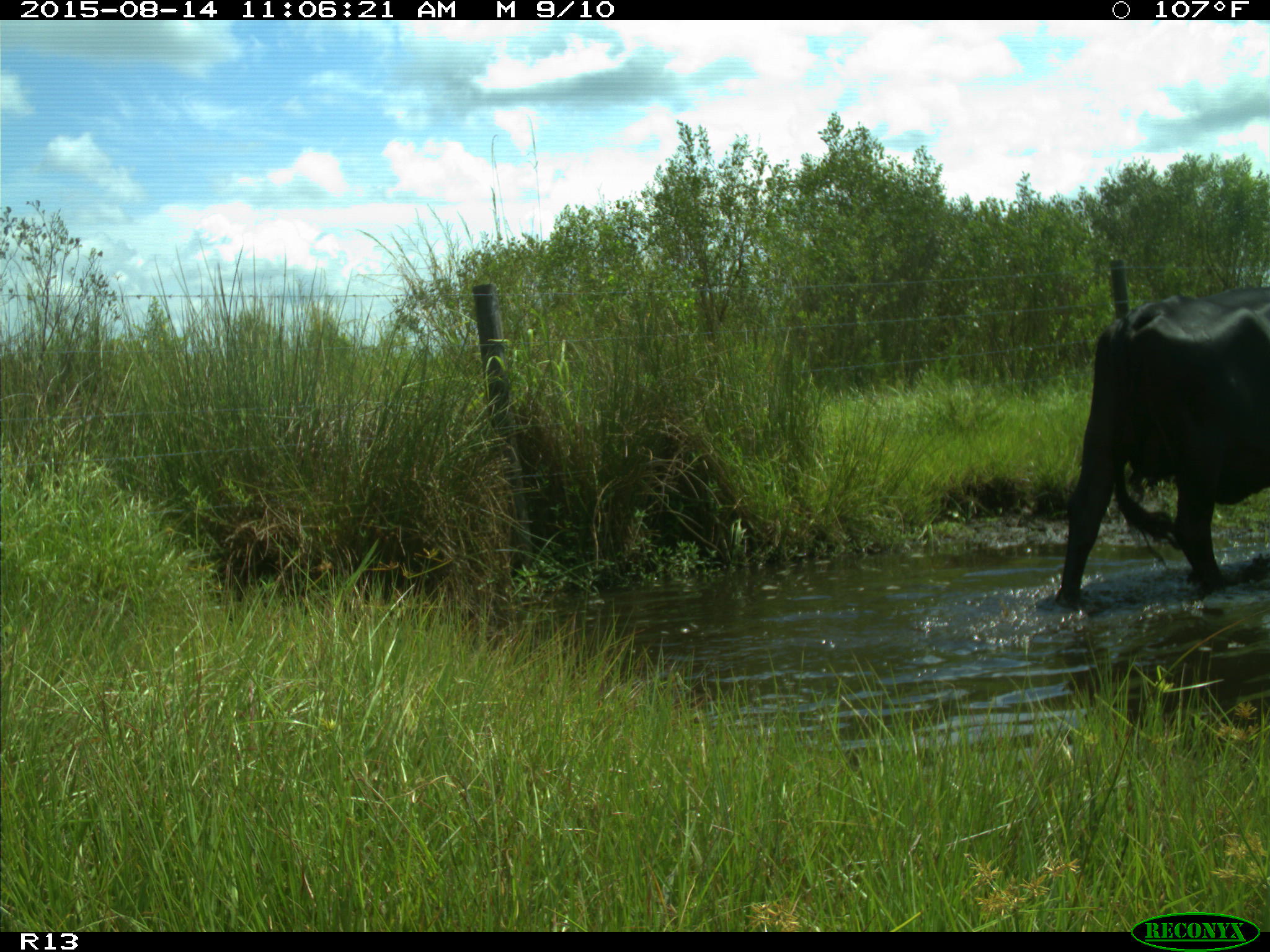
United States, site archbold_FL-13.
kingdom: Animalia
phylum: Chordata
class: Mammalia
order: Artiodactyla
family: Bovidae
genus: Bos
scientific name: Bos taurus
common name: domestic cow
Bos taurus (domestic cow).